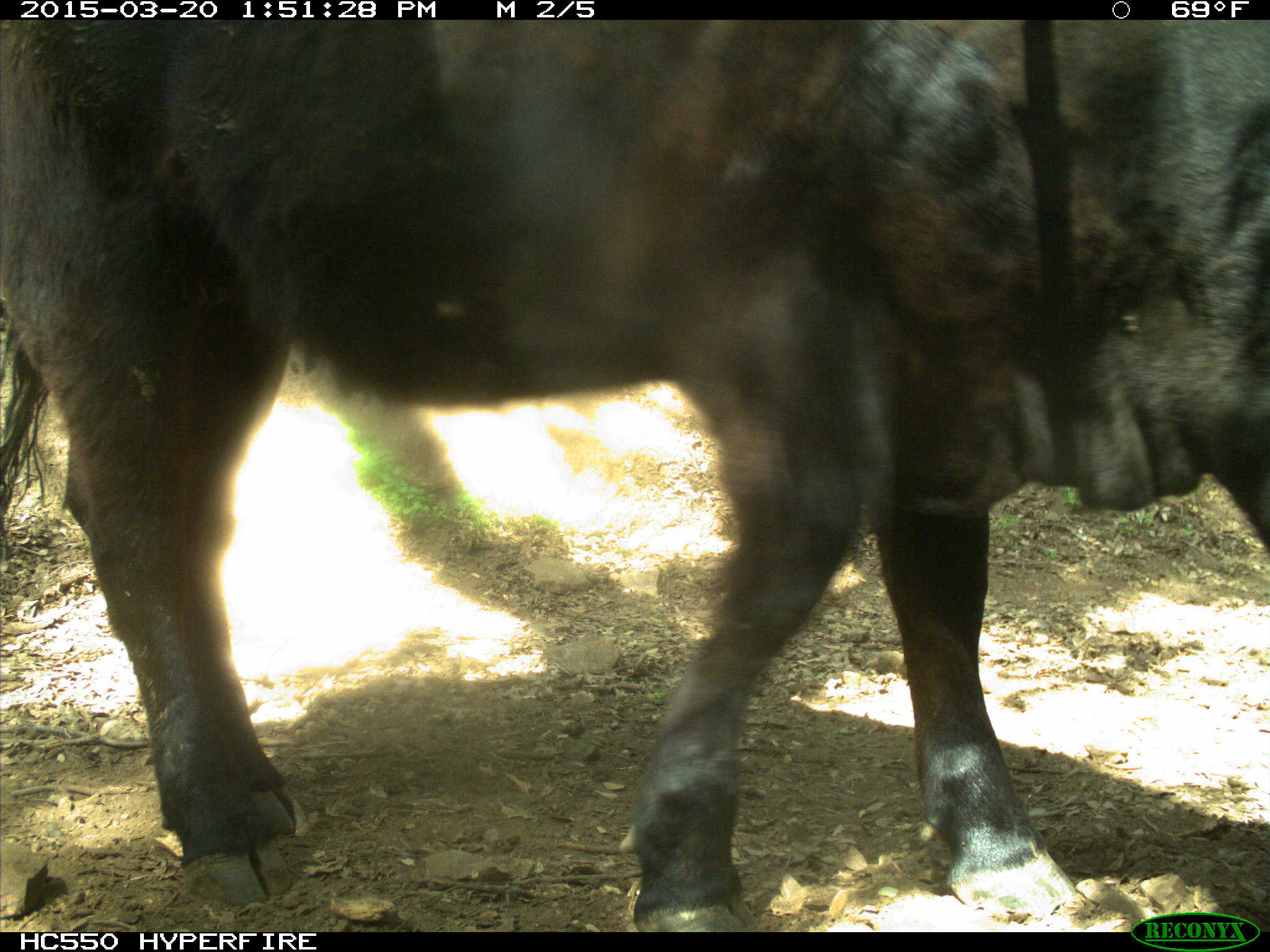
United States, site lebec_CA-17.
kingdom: Animalia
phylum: Chordata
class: Mammalia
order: Artiodactyla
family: Bovidae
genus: Bos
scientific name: Bos taurus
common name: domestic cow